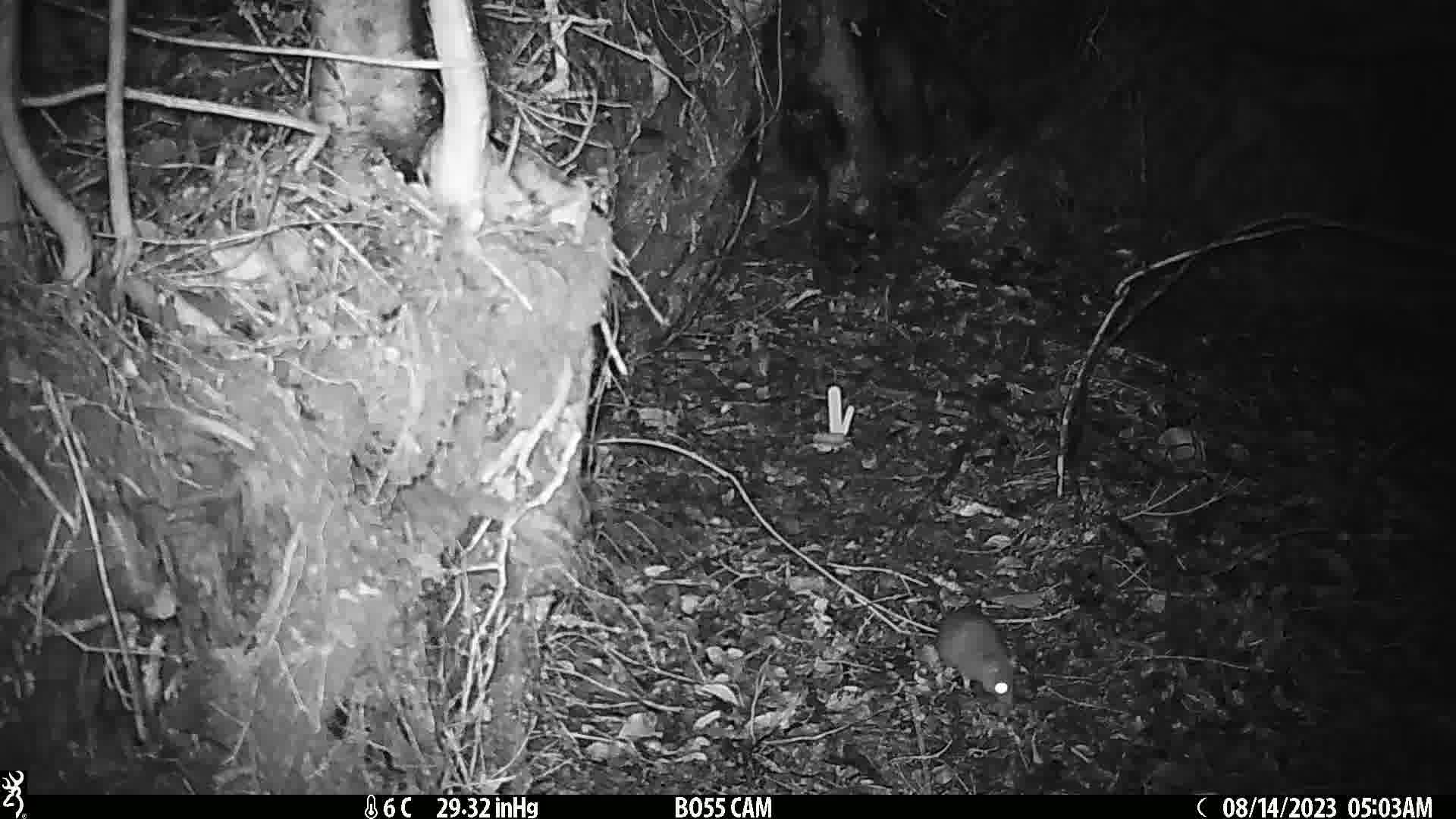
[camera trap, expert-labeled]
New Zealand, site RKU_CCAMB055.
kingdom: Animalia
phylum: Chordata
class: Mammalia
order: Rodentia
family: Muridae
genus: Rattus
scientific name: Rattus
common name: rat